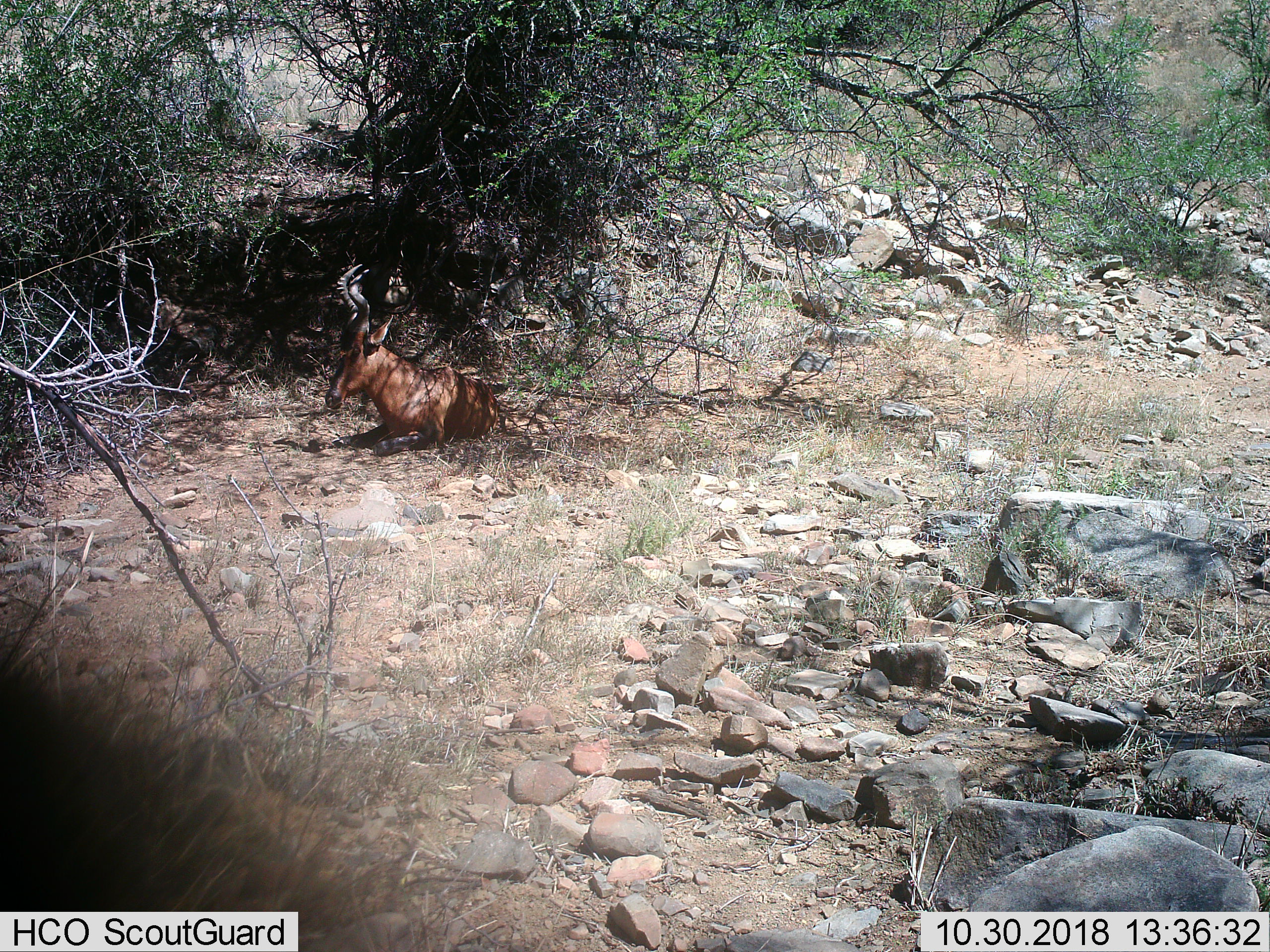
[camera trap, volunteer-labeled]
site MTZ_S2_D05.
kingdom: Animalia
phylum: Chordata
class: Mammalia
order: Artiodactyla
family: Bovidae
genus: Alcelaphus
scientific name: Alcelaphus buselaphus caama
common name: red hartebeest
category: hartebeestred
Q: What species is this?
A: Hartebeestred (red hartebeest) (Alcelaphus buselaphus caama).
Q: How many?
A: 1.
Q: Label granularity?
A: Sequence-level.